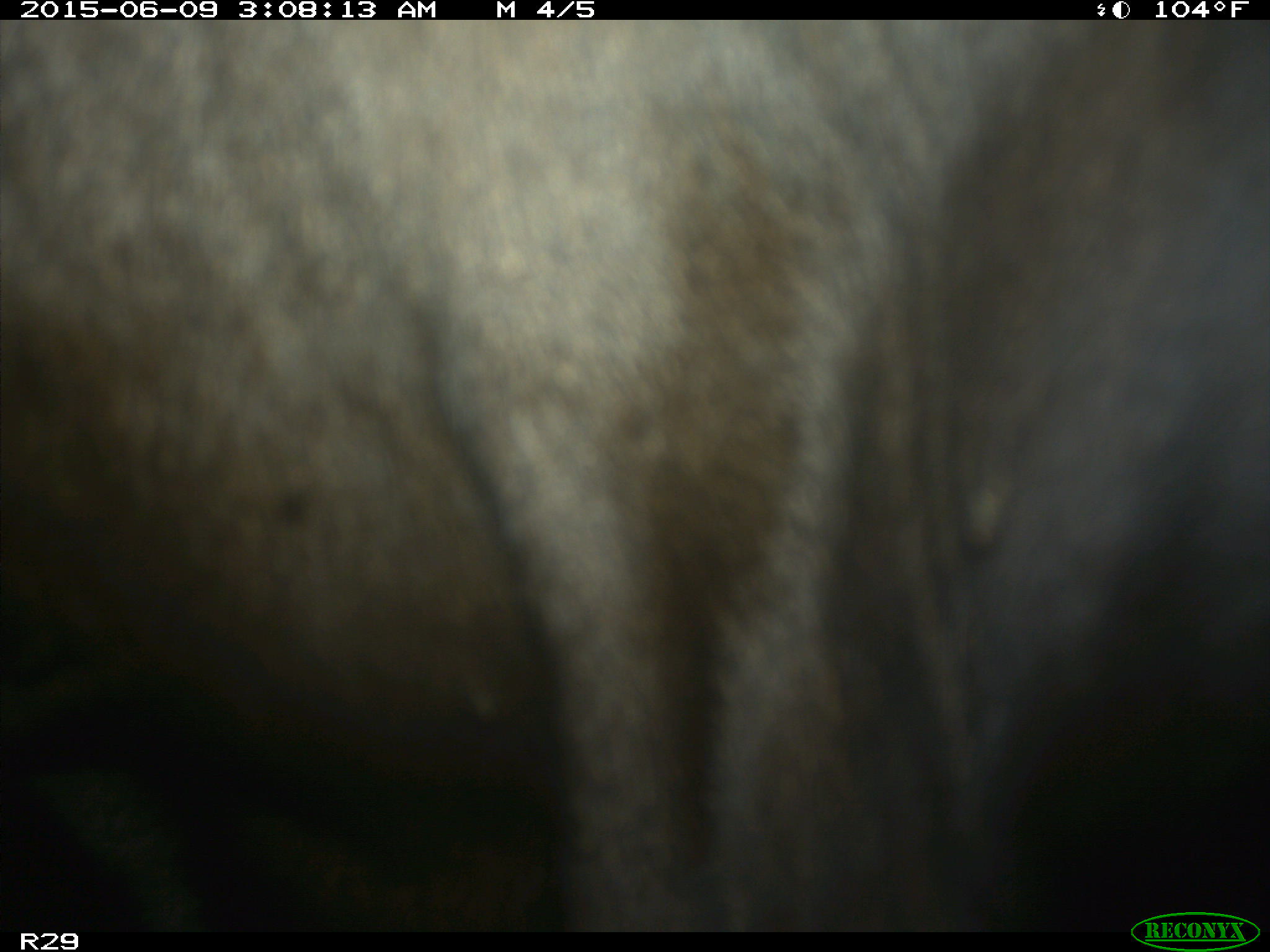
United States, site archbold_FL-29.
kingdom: Animalia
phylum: Chordata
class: Mammalia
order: Artiodactyla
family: Bovidae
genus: Bos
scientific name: Bos taurus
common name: domestic cow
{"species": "Bos taurus (domestic cow)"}